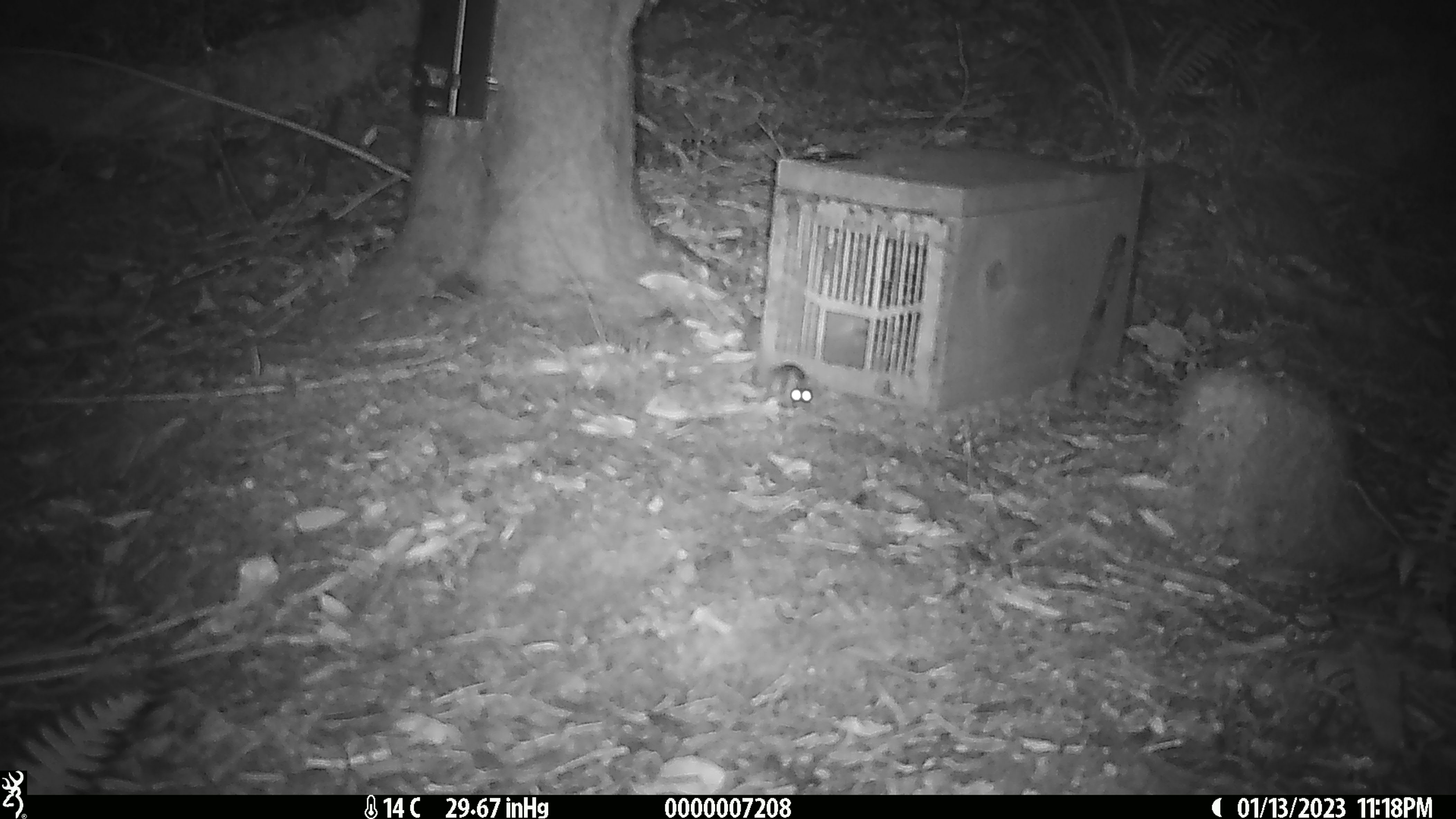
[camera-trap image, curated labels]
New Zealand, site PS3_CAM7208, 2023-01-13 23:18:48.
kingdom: Animalia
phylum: Chordata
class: Mammalia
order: Rodentia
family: Muridae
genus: Mus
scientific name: Mus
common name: mouse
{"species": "mouse (Mus)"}